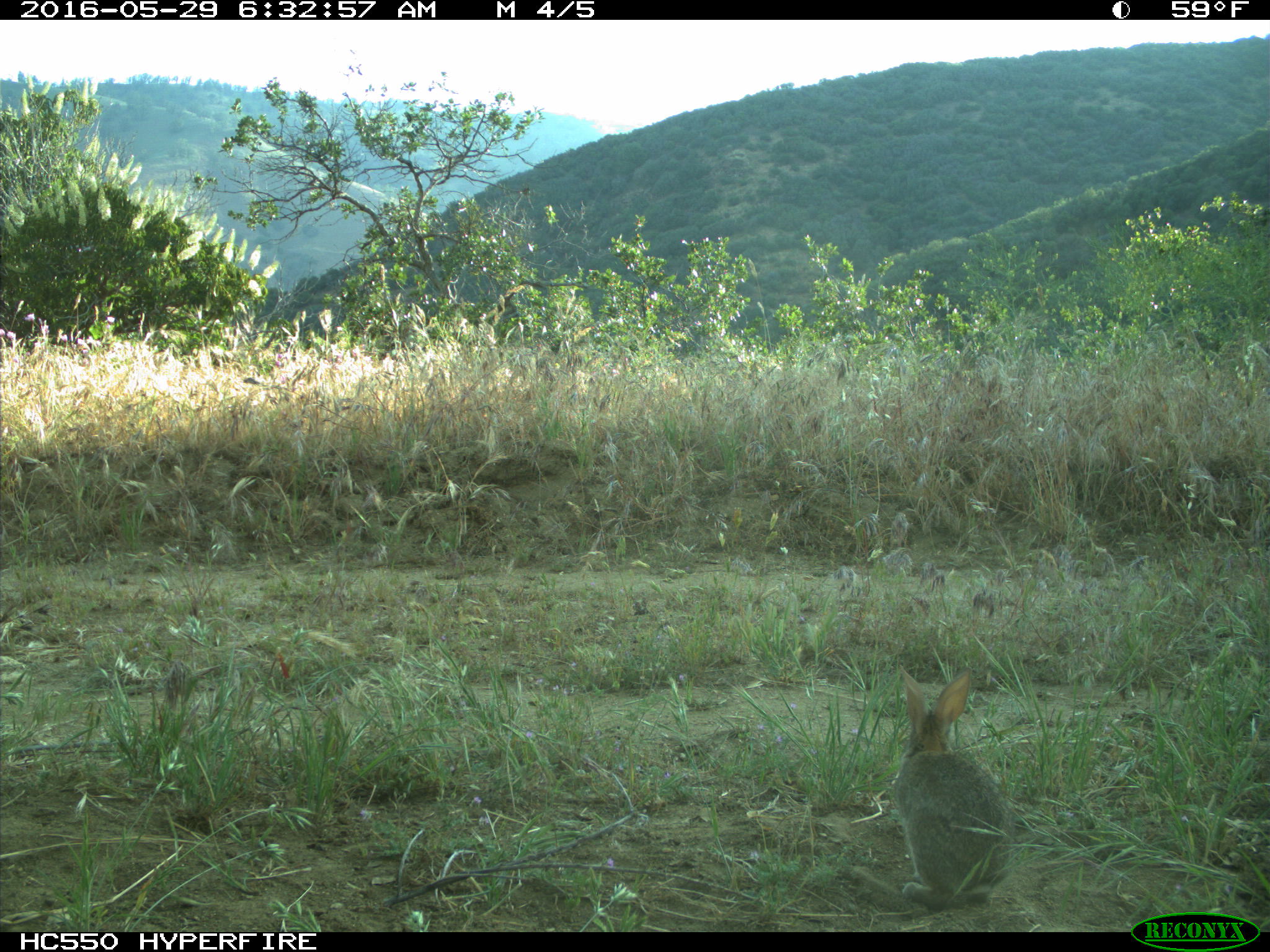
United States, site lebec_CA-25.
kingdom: Animalia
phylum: Chordata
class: Mammalia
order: Lagomorpha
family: Leporidae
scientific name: Leporidae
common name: rabbits and hares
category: unidentified rabbit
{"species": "unidentified rabbit (rabbits and hares) (Leporidae)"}